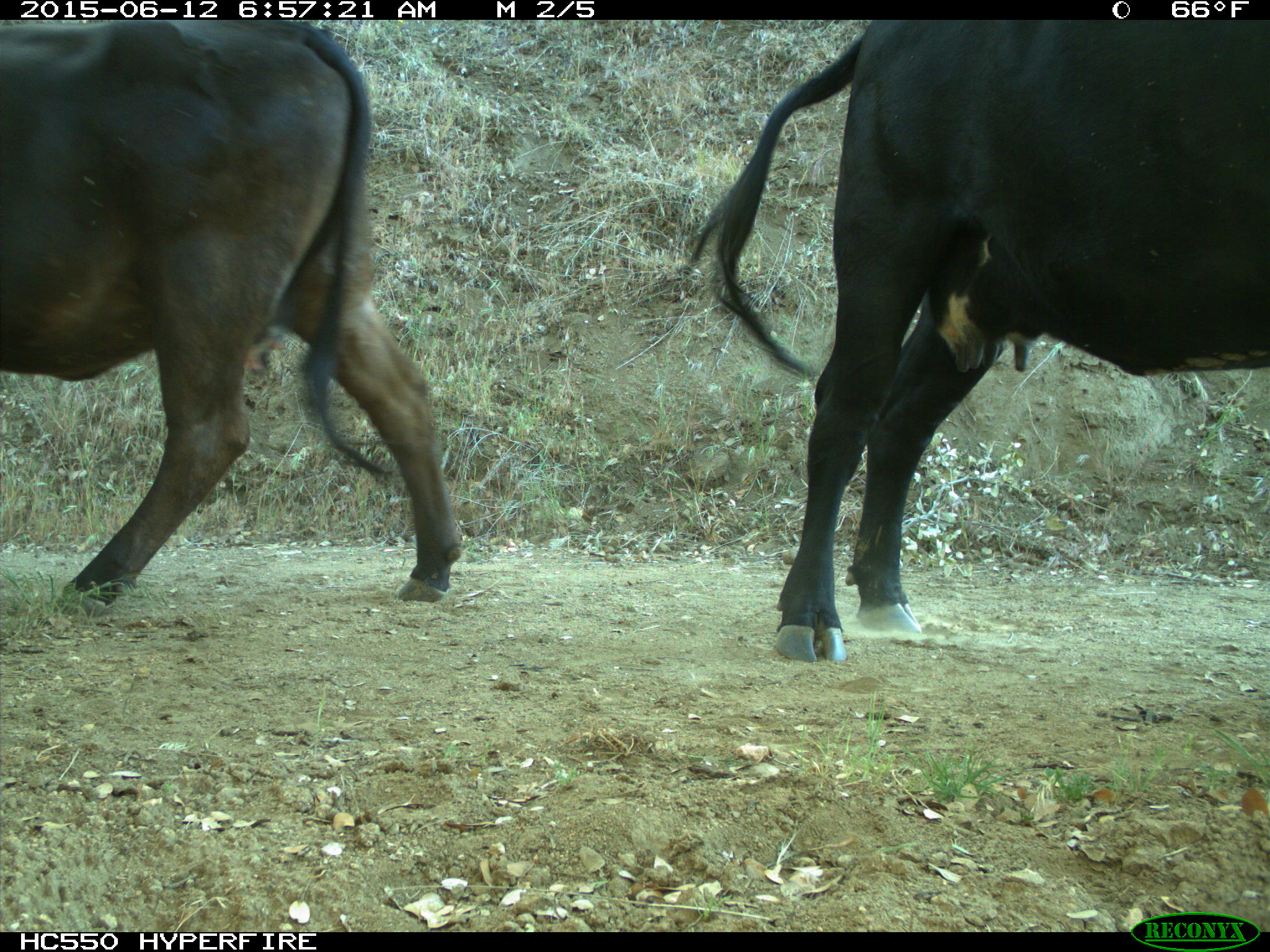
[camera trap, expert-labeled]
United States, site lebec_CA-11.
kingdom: Animalia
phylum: Chordata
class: Mammalia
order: Artiodactyla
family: Bovidae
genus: Bos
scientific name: Bos taurus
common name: domestic cow